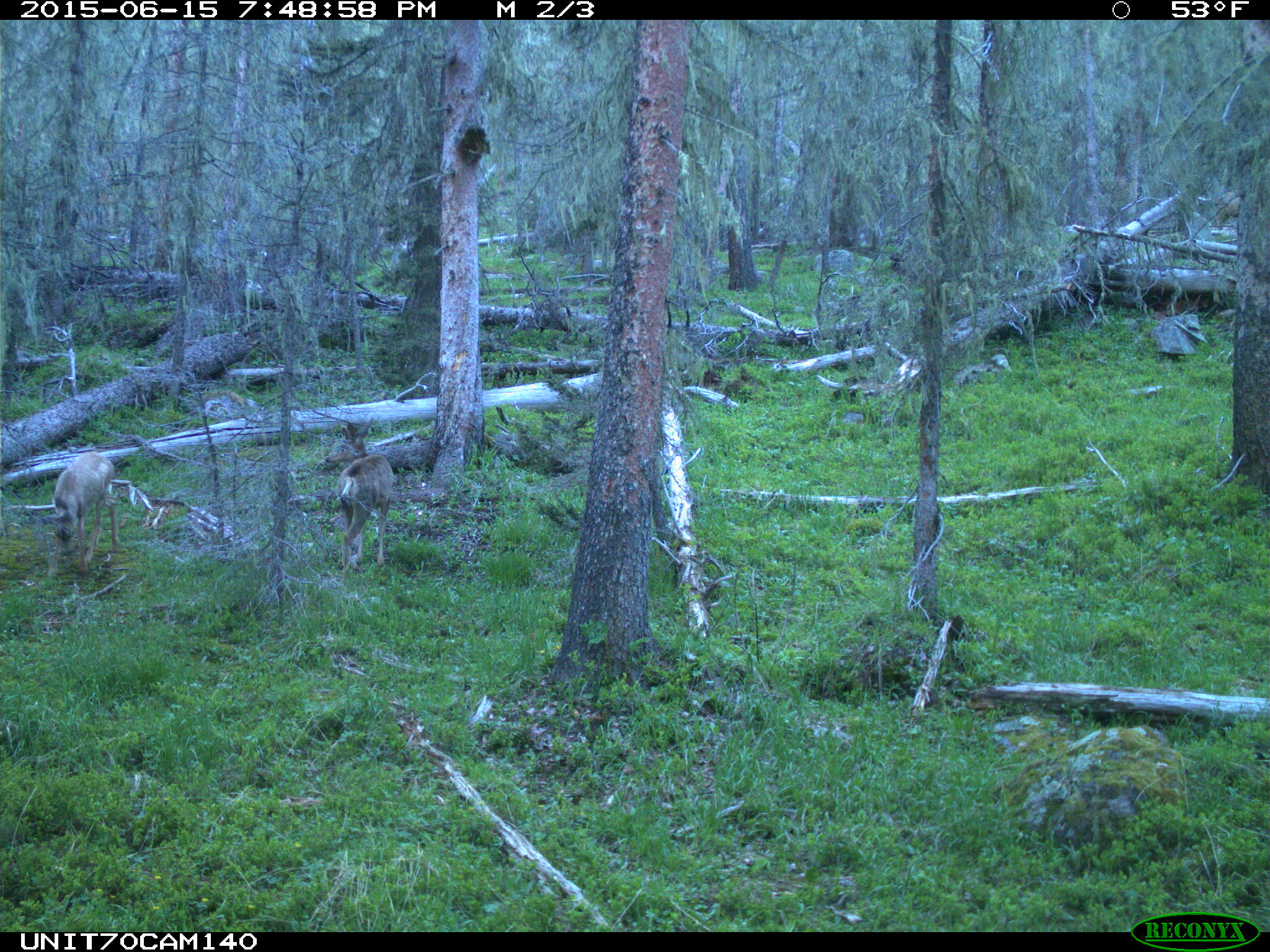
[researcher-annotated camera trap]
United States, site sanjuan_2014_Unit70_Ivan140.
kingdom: Animalia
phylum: Chordata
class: Mammalia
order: Artiodactyla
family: Cervidae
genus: Odocoileus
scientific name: Odocoileus hemionus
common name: mule deer